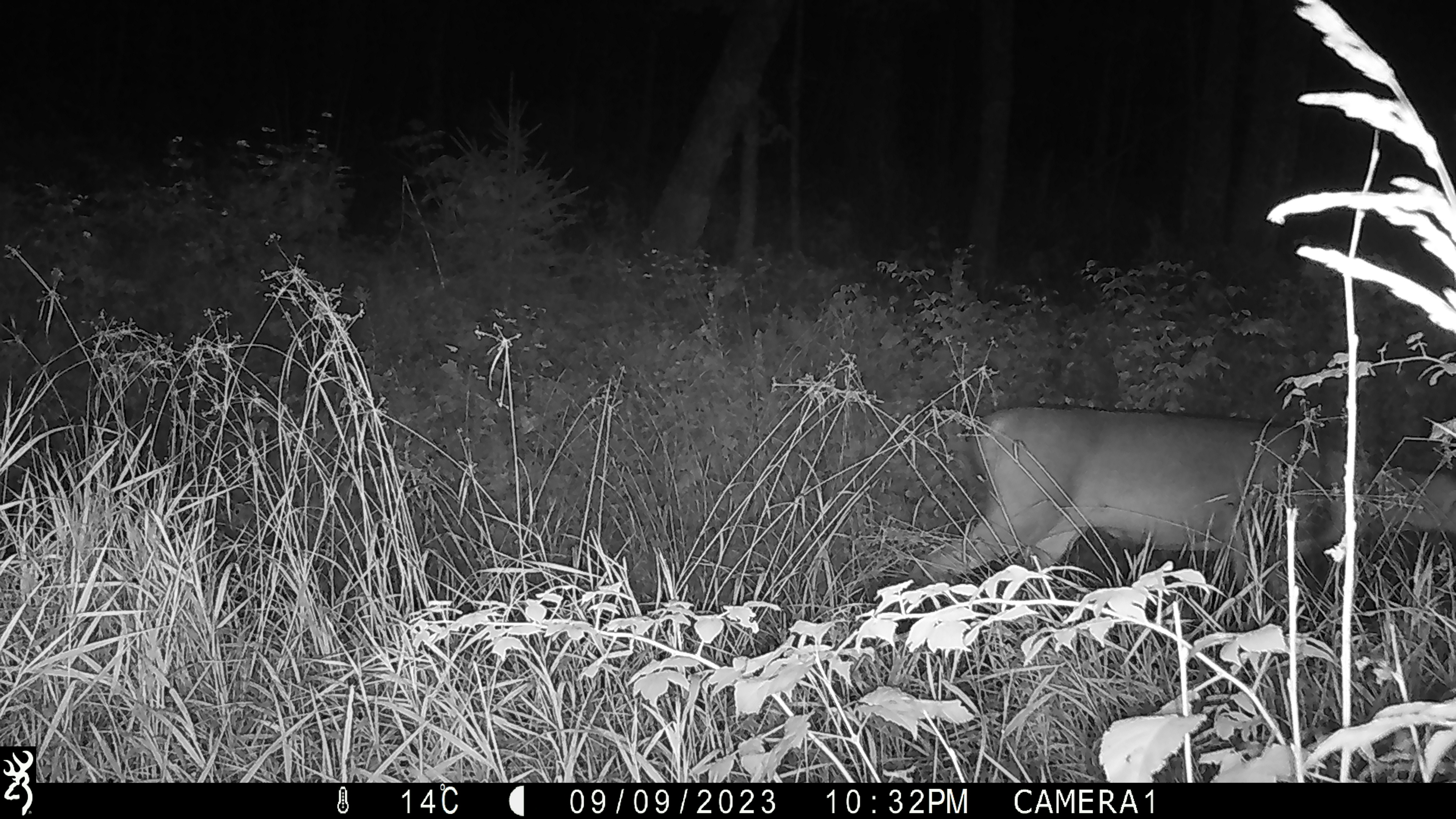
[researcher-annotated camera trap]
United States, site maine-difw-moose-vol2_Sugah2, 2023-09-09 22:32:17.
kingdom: Animalia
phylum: Chordata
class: Mammalia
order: Artiodactyla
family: Cervidae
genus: Odocoileus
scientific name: Odocoileus virginianus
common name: white-tailed deer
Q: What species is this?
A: White-tailed deer (Odocoileus virginianus).